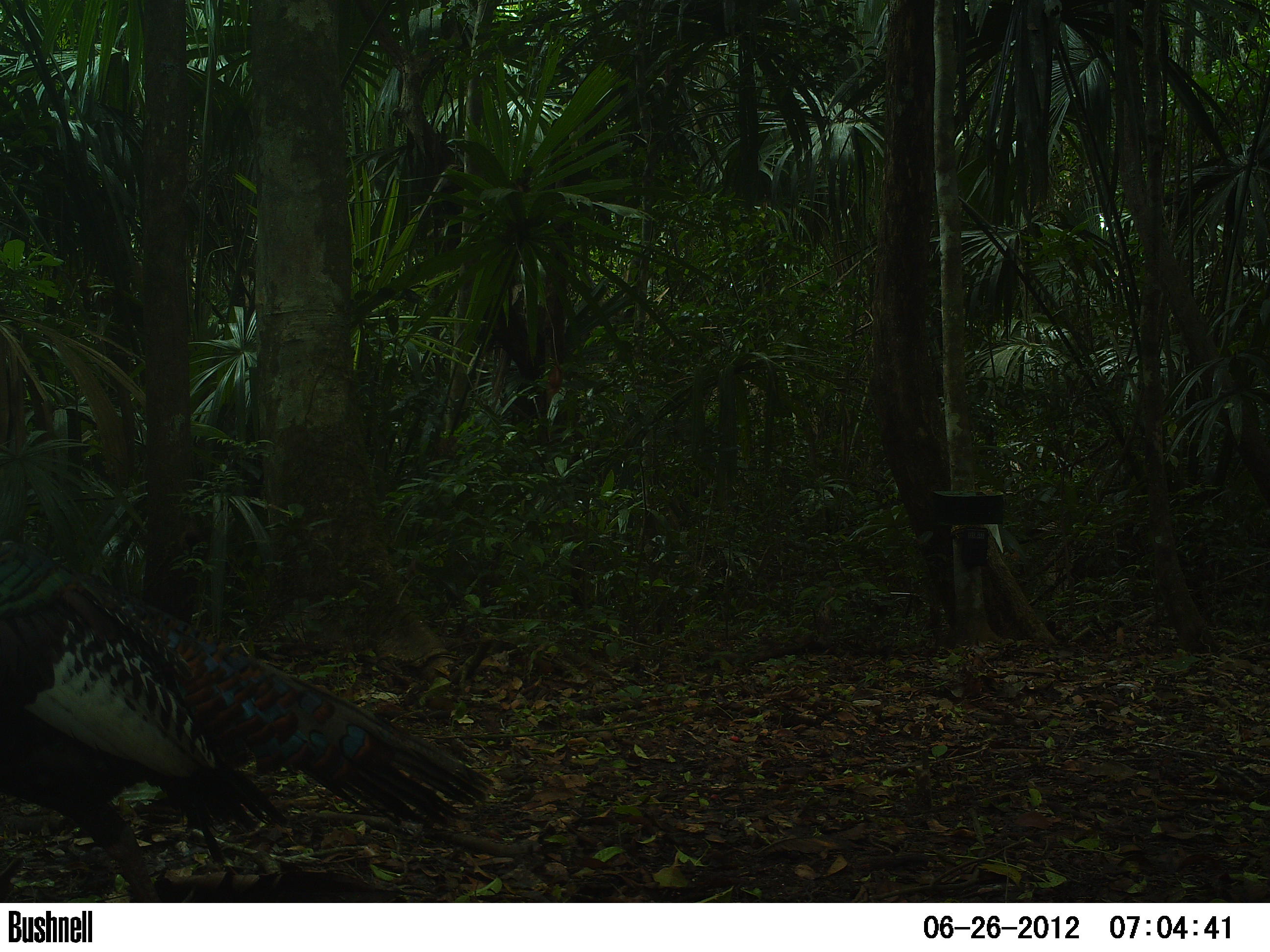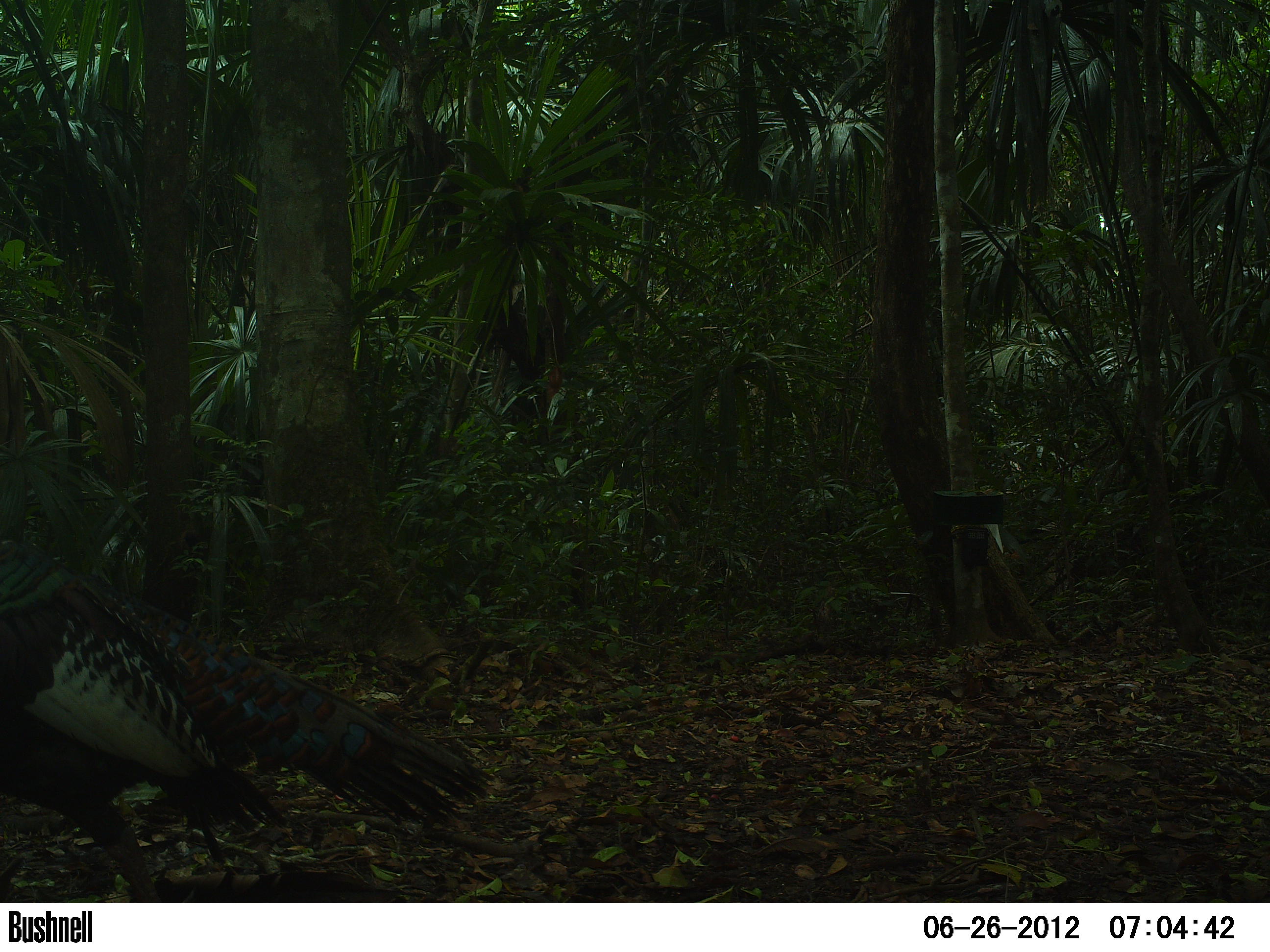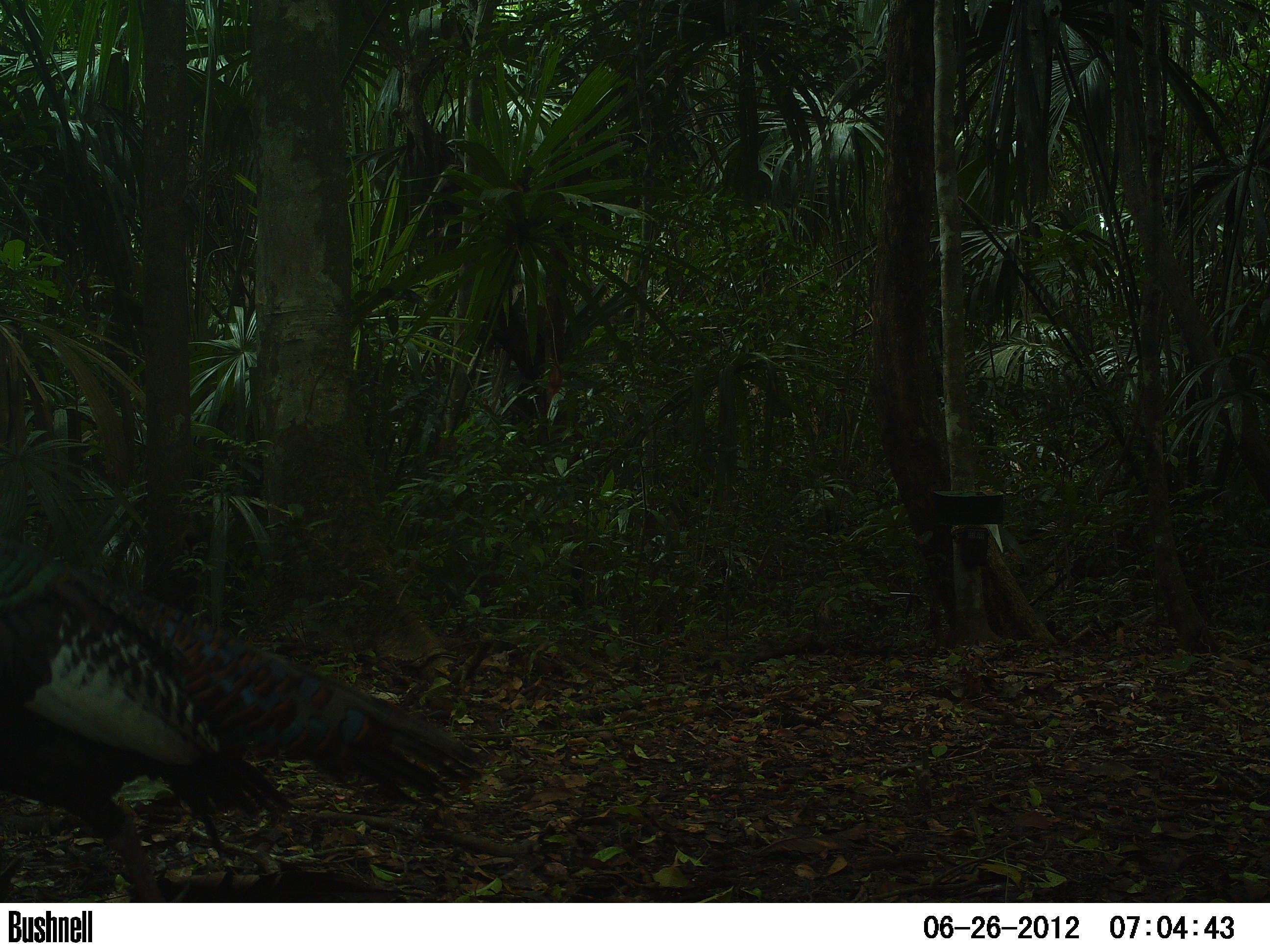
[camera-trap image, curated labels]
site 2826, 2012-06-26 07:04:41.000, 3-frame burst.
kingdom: Animalia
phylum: Chordata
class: Aves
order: Galliformes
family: Phasianidae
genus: Meleagris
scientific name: Meleagris ocellata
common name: ocellated turkey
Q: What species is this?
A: Meleagris ocellata (ocellated turkey).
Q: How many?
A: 1.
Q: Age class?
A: Adult.